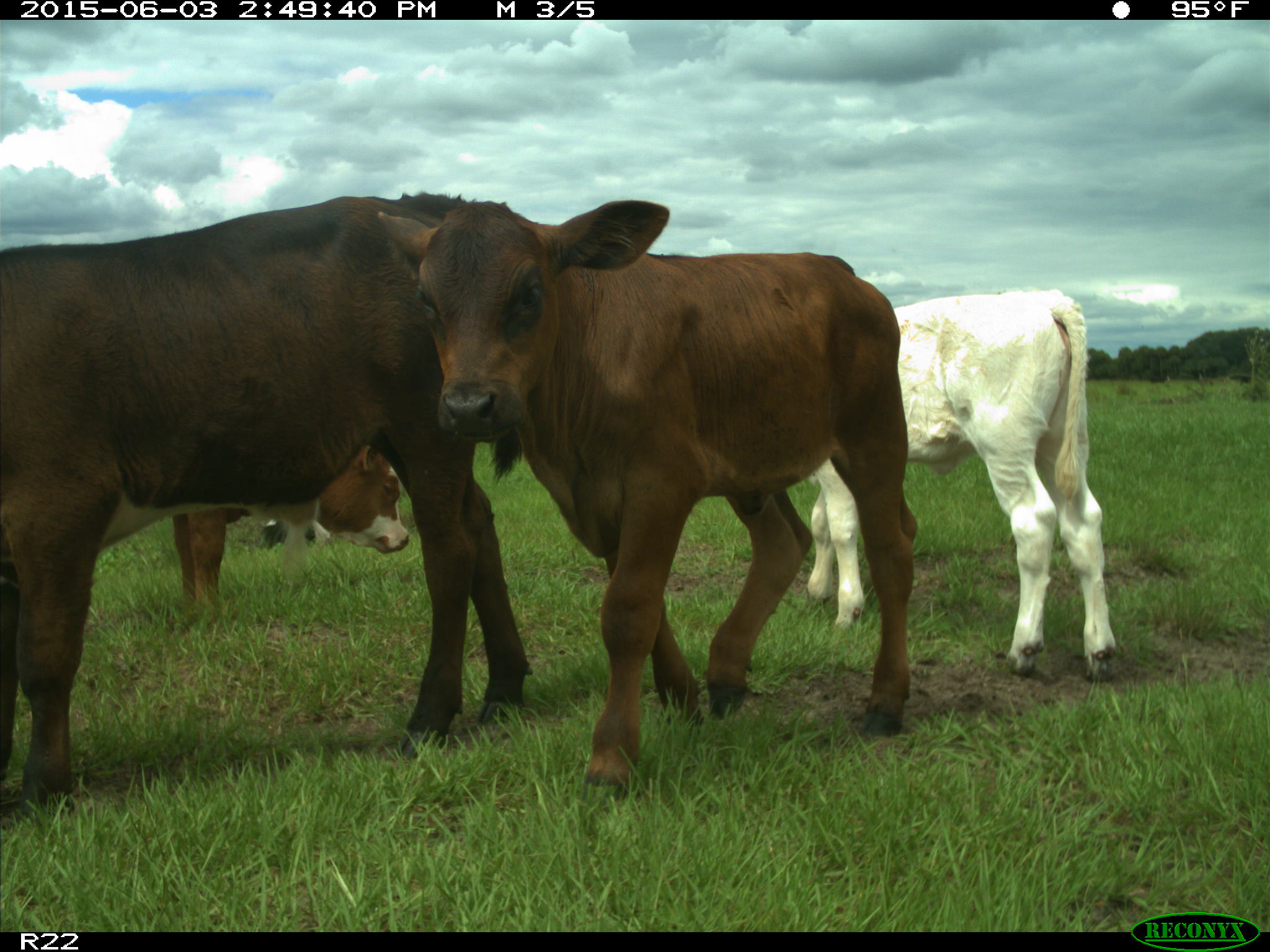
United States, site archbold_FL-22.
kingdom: Animalia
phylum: Chordata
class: Mammalia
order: Artiodactyla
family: Bovidae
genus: Bos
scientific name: Bos taurus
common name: domestic cow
Bos taurus (domestic cow).